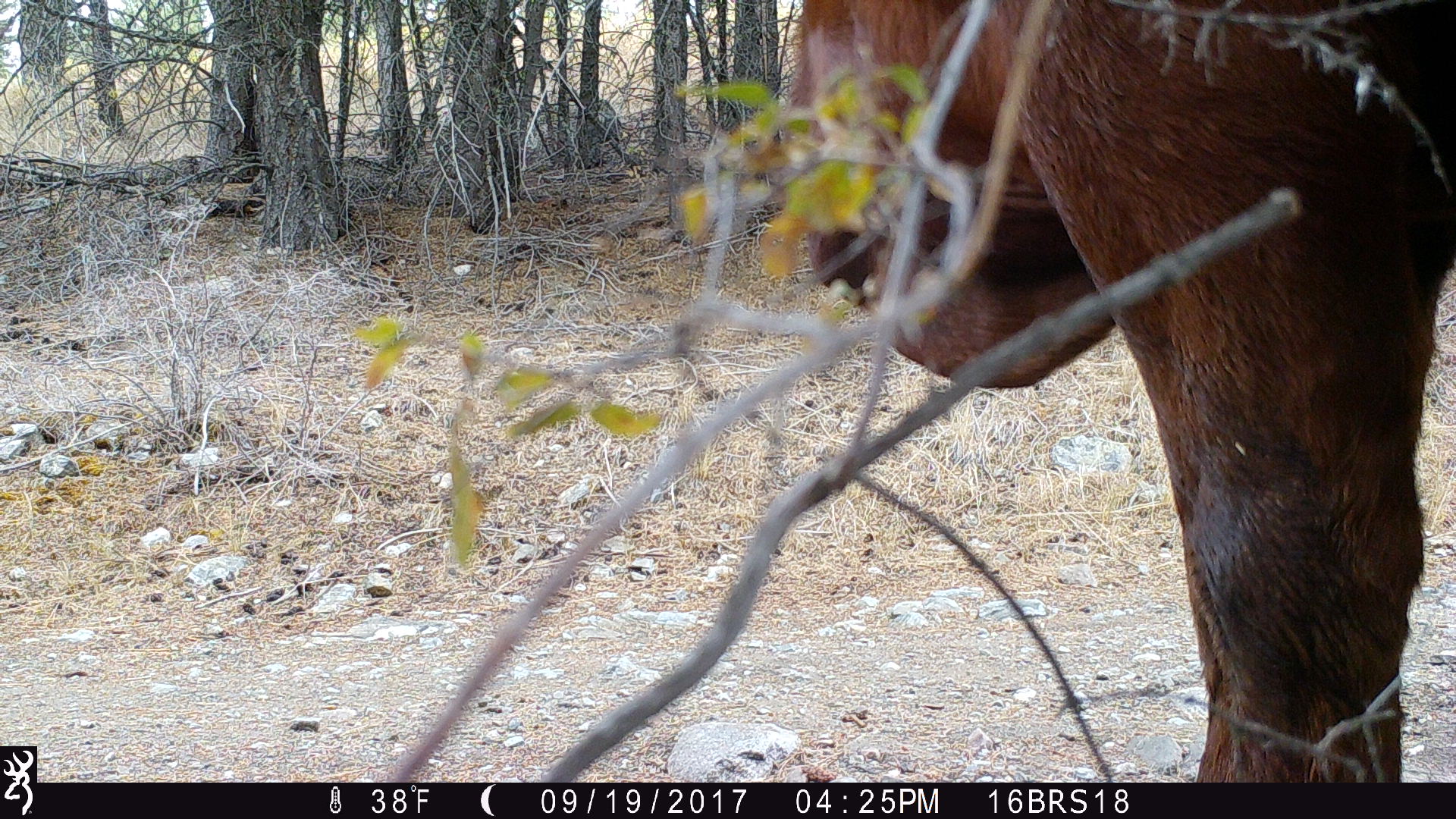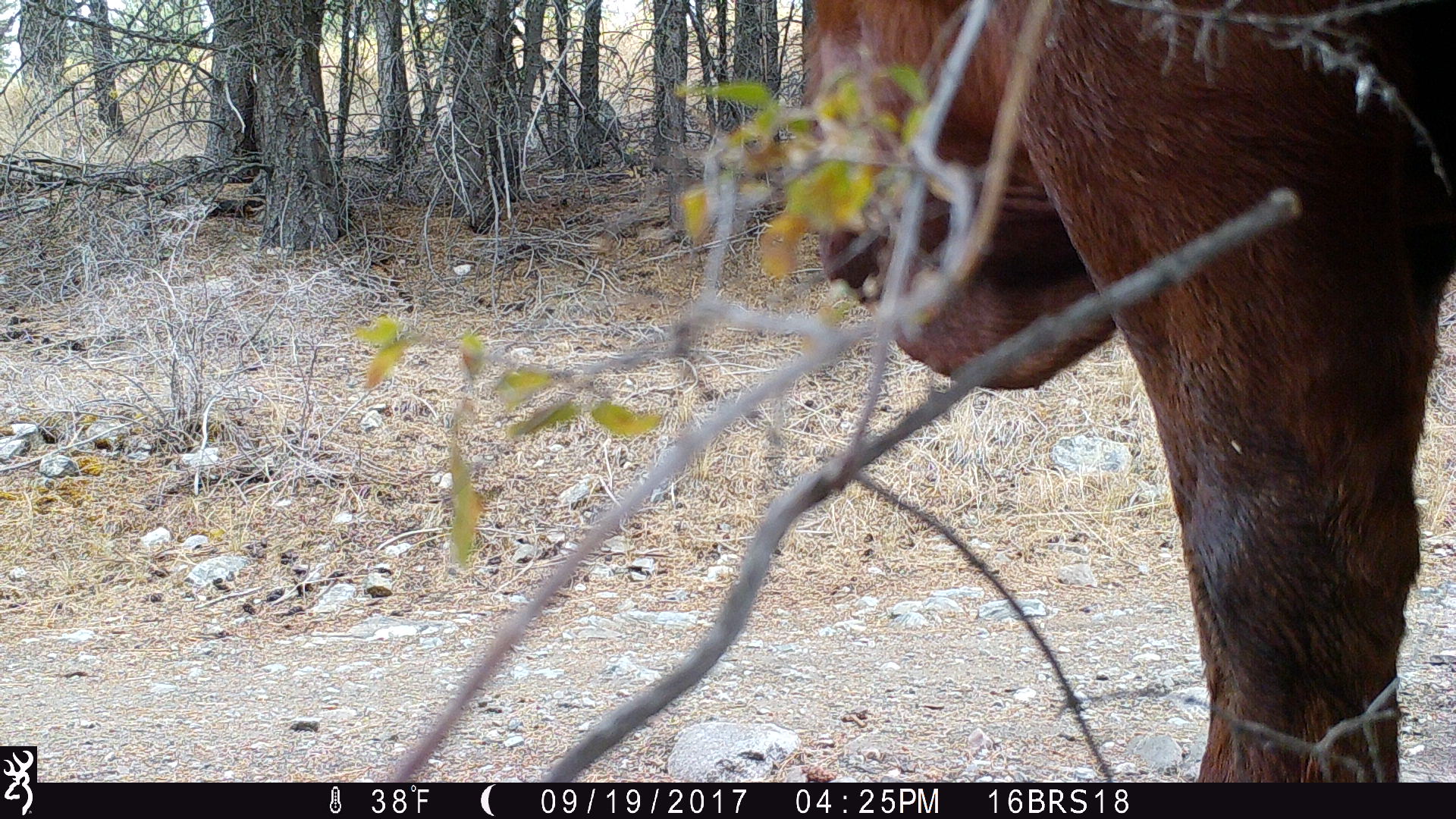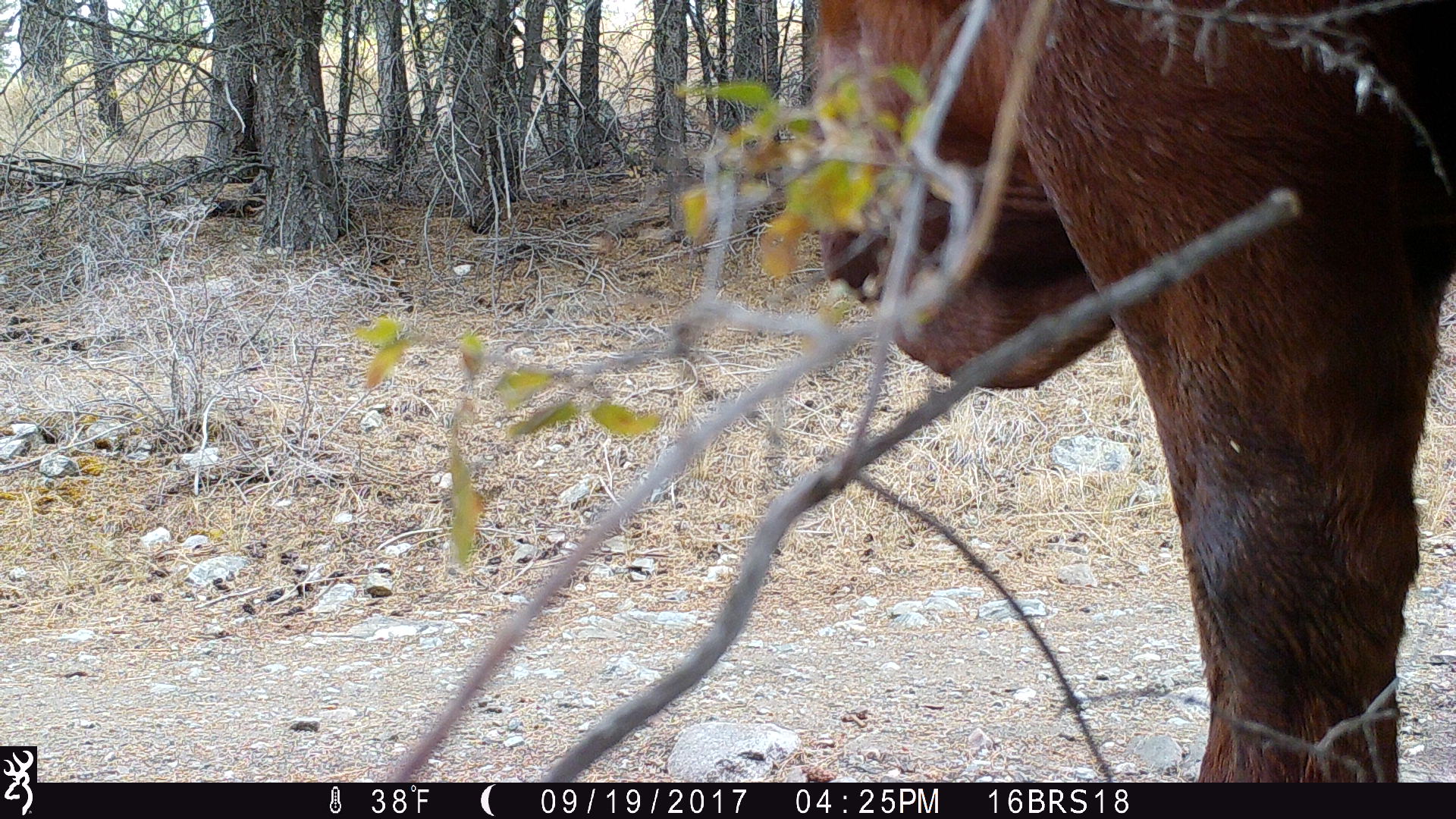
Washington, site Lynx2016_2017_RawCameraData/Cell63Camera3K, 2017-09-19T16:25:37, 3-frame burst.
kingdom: Animalia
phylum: Chordata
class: Mammalia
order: Artiodactyla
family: Bovidae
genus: Bos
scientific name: Bos taurus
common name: domestic cattle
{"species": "domestic cattle (Bos taurus)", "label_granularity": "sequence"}